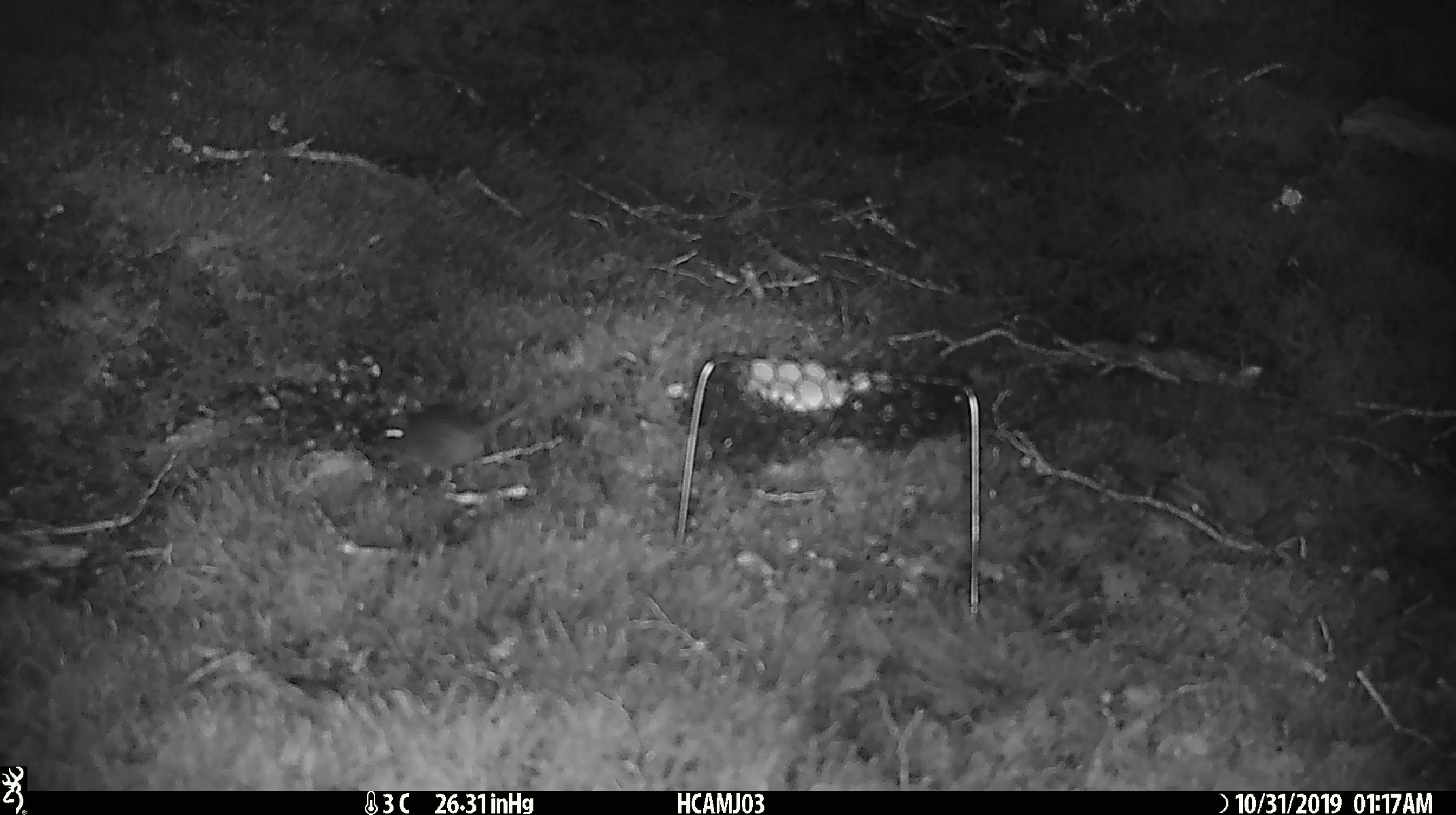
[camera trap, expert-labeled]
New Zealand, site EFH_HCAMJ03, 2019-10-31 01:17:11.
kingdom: Animalia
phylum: Chordata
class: Mammalia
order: Rodentia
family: Muridae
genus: Mus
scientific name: Mus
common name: mouse